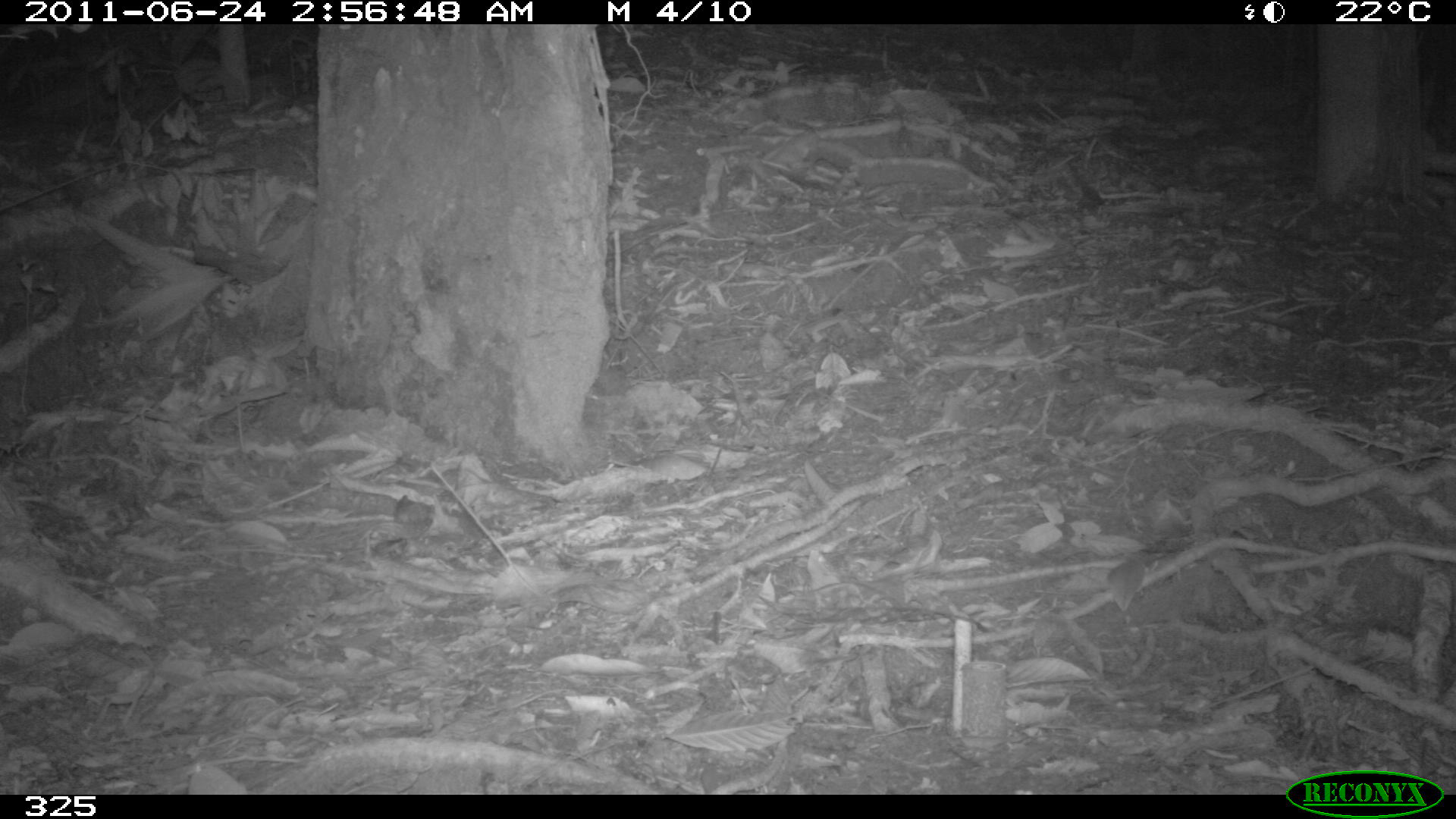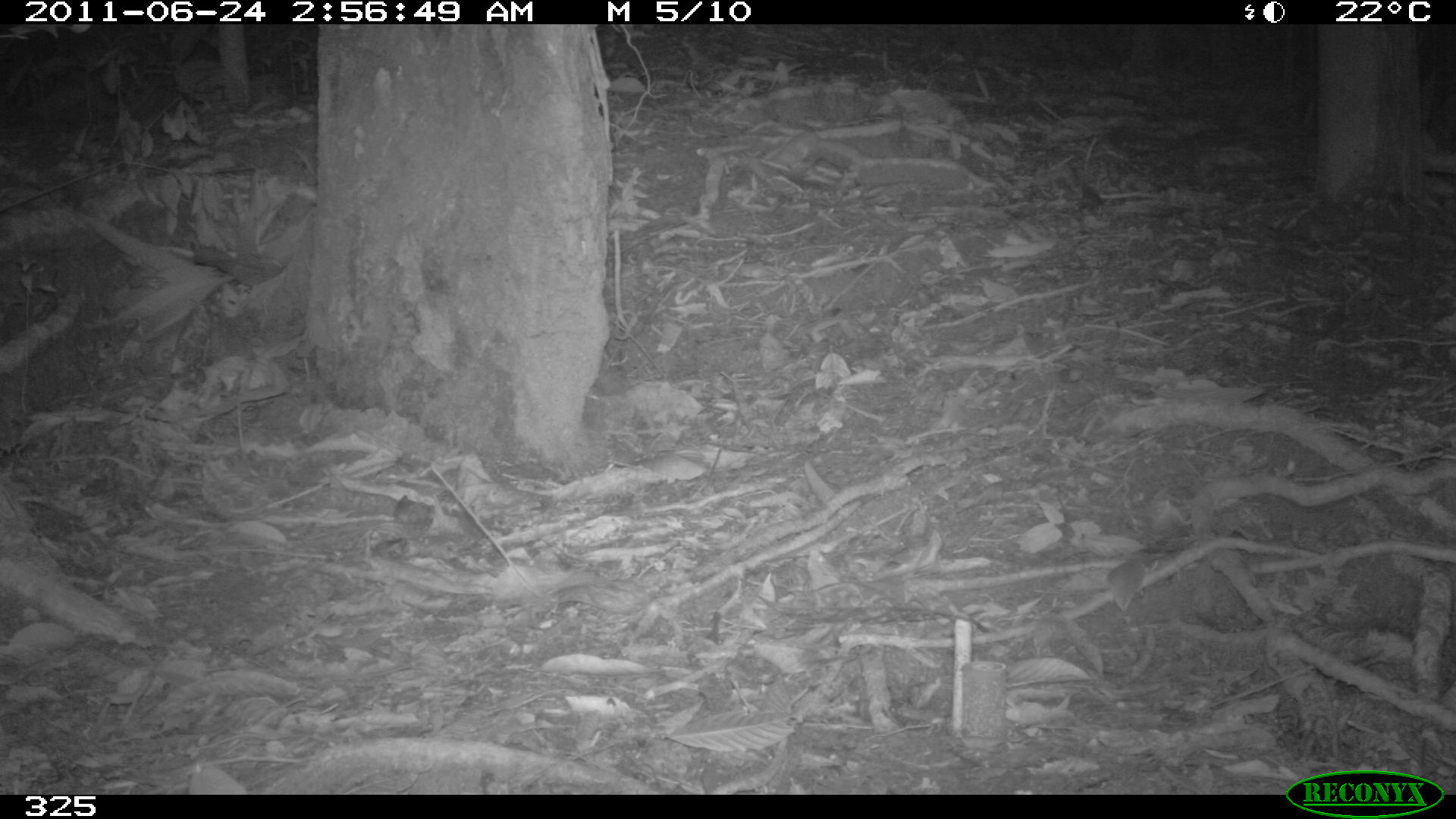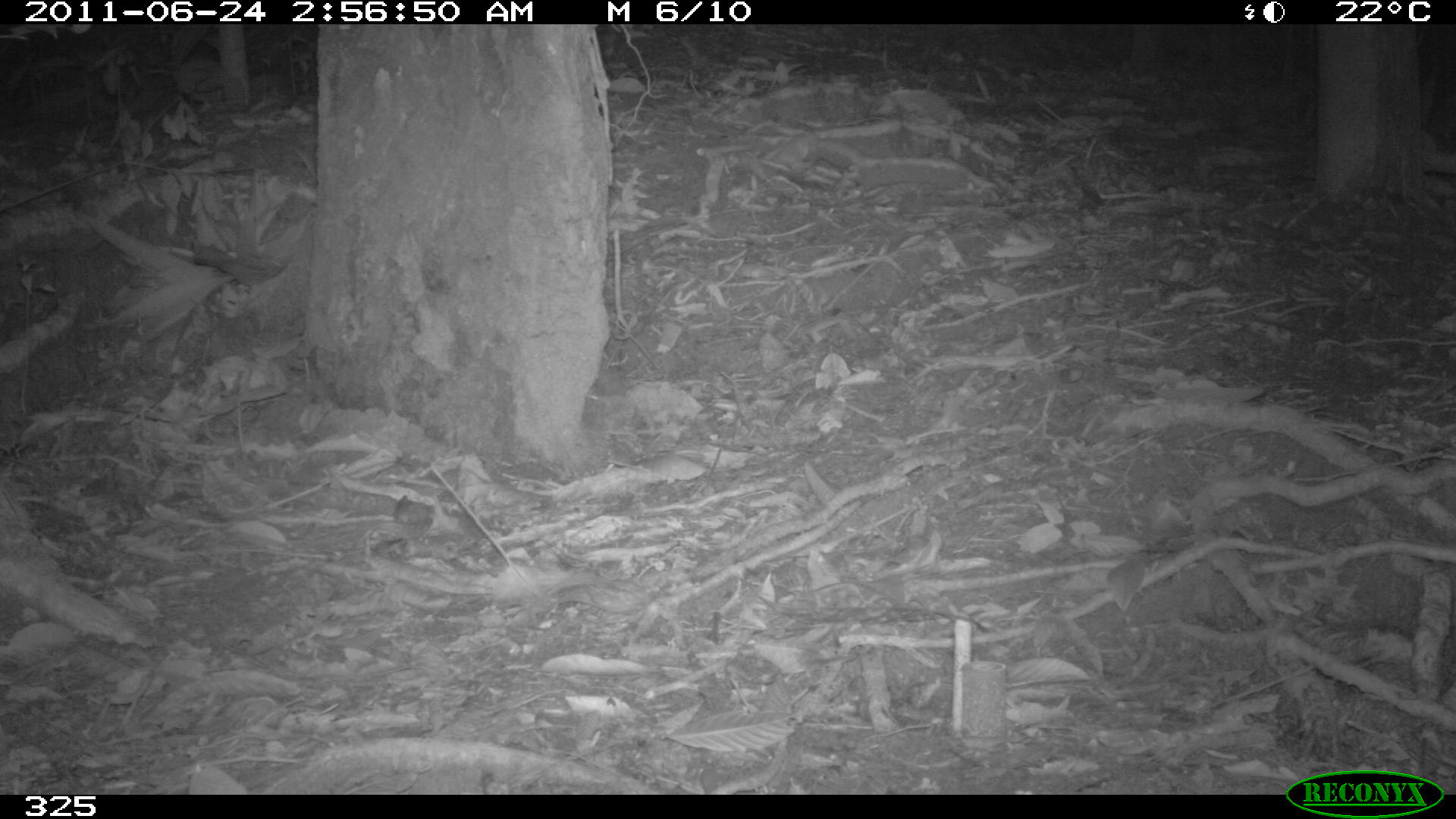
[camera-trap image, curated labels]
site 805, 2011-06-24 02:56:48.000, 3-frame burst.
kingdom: Animalia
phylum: Chordata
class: Mammalia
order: Artiodactyla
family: Tayassuidae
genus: Tayassu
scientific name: Tayassu pecari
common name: white-lipped peccary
Tayassu pecari (white-lipped peccary).